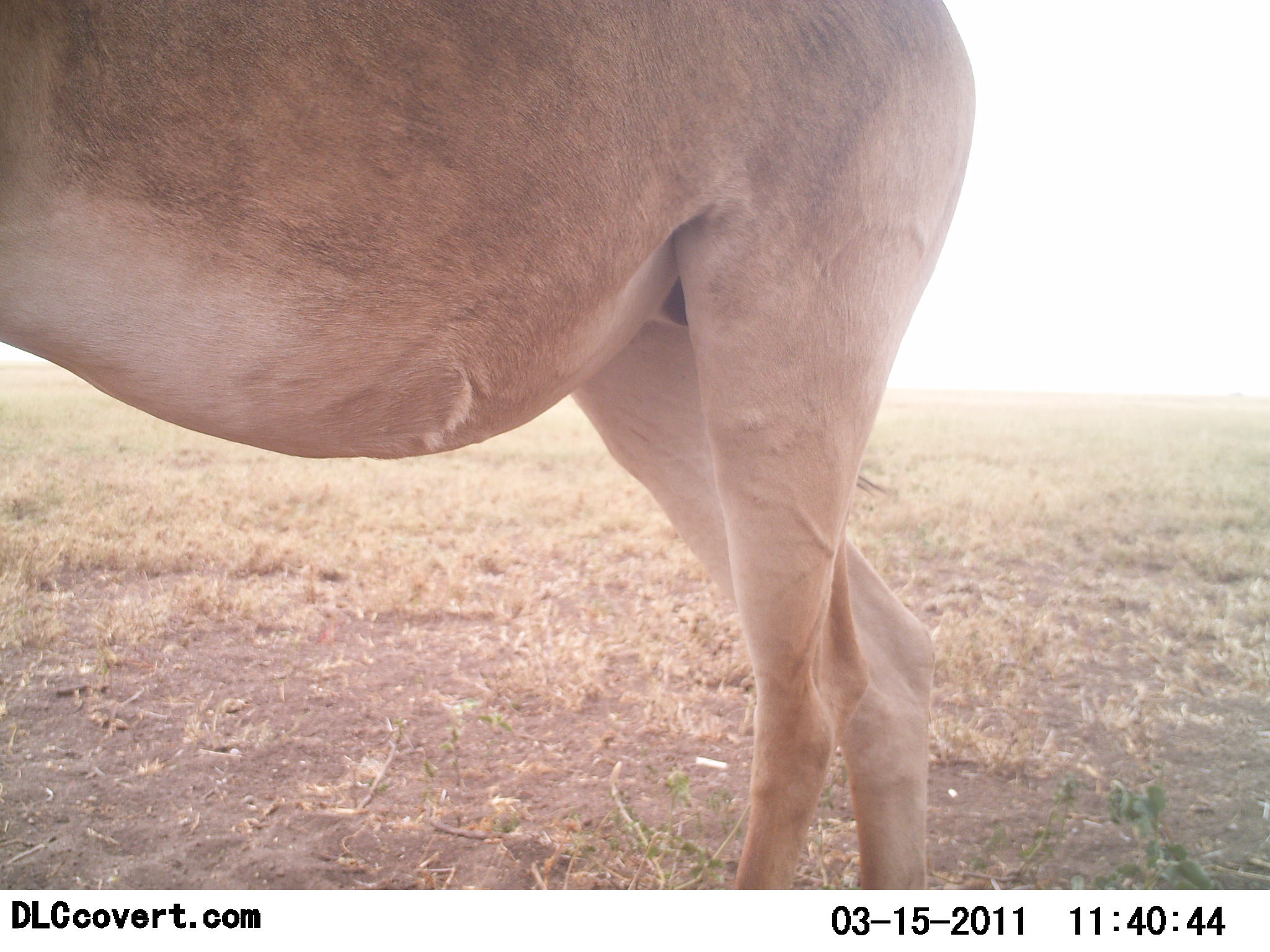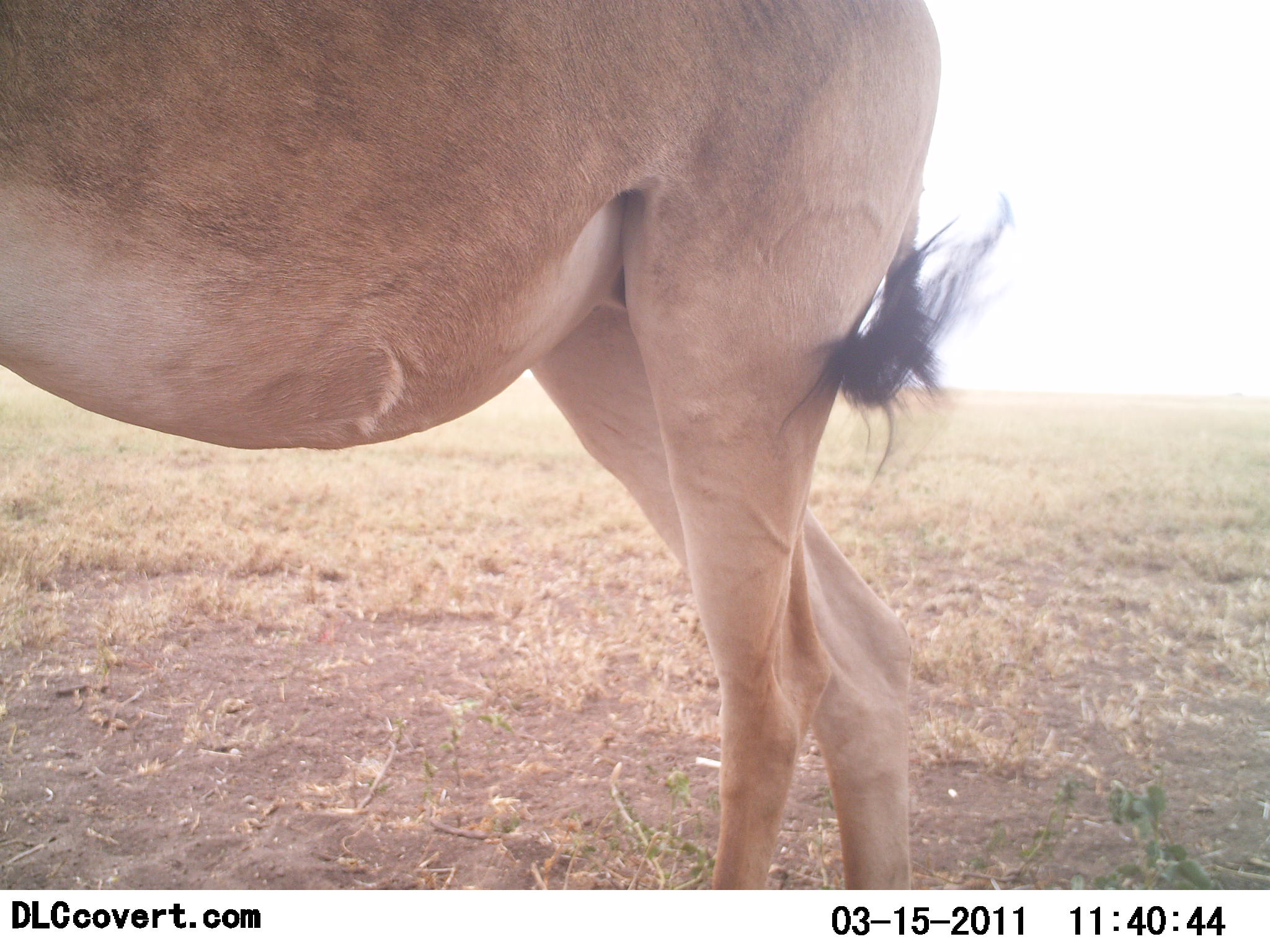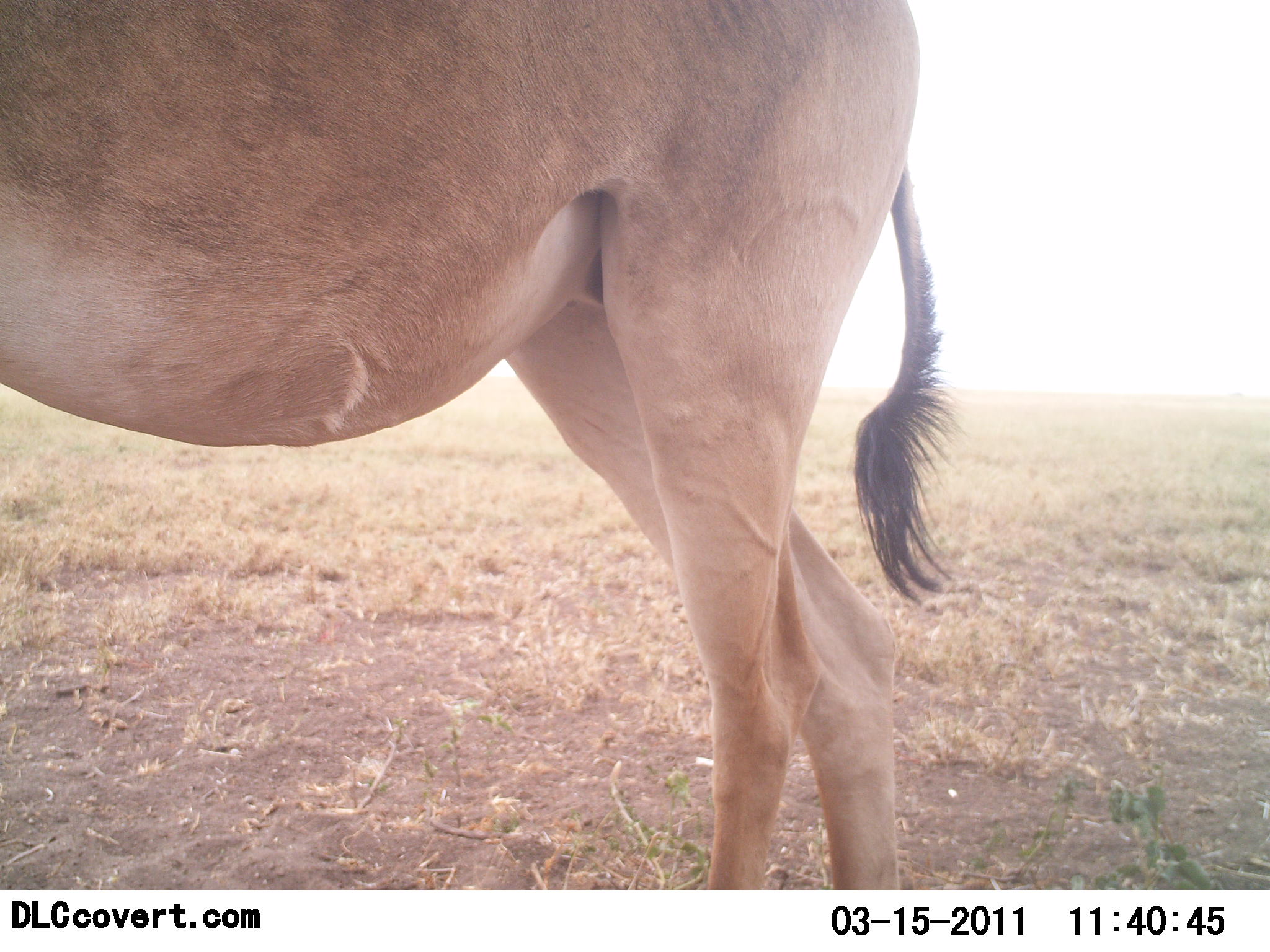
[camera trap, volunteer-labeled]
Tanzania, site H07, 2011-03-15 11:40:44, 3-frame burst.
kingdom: Animalia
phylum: Chordata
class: Mammalia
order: Artiodactyla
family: Bovidae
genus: Alcelaphus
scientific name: Alcelaphus buselaphus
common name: hartebeest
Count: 1.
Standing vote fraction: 100%.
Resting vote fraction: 0%.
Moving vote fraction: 0%.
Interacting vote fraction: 0%.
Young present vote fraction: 0%.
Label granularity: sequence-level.